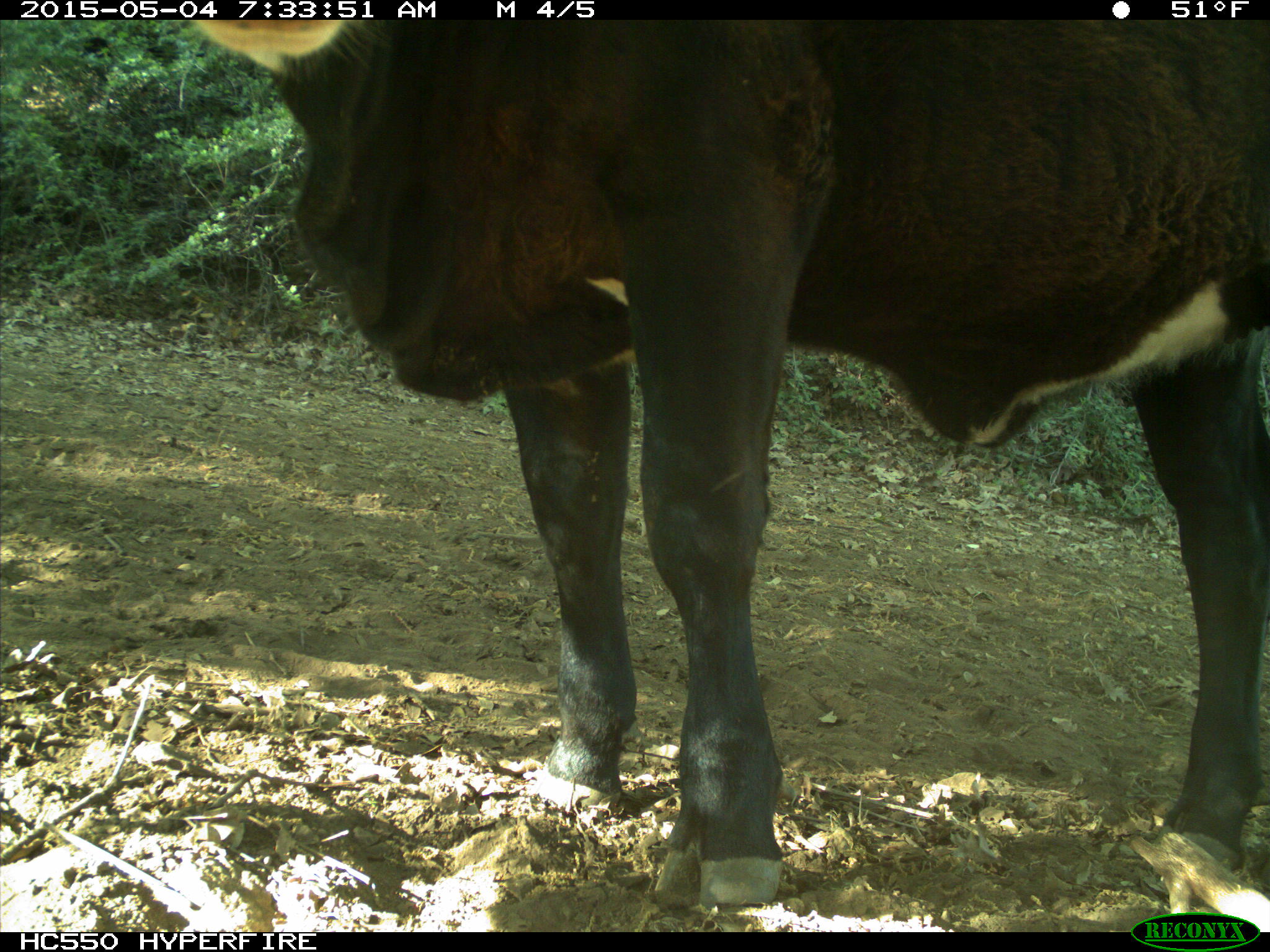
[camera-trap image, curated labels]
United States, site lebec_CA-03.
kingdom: Animalia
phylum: Chordata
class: Mammalia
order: Artiodactyla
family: Bovidae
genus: Bos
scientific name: Bos taurus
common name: domestic cow